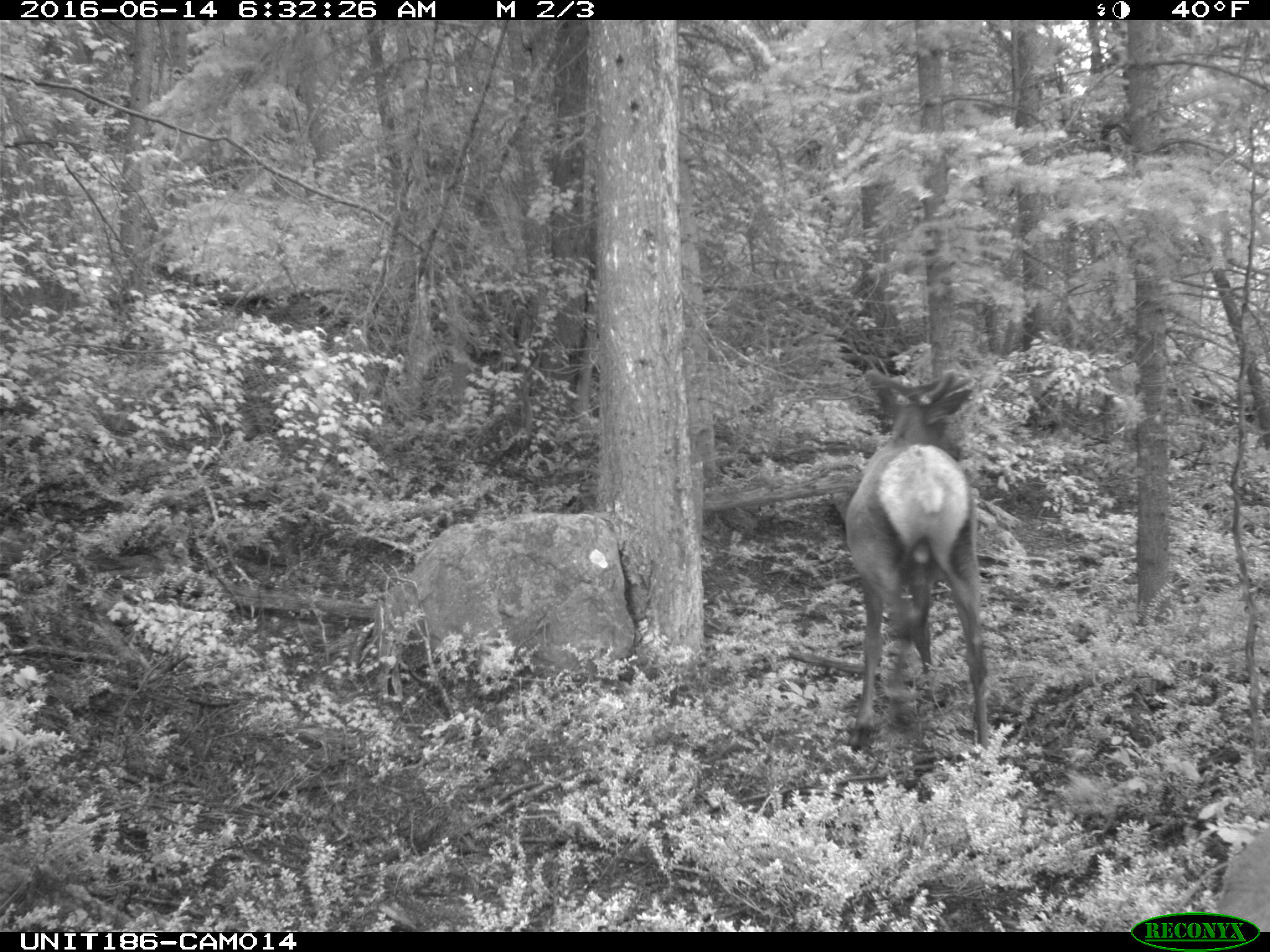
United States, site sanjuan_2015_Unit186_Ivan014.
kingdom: Animalia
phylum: Chordata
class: Mammalia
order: Artiodactyla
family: Cervidae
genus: Cervus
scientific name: Cervus elaphus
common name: red deer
Cervus elaphus (red deer).